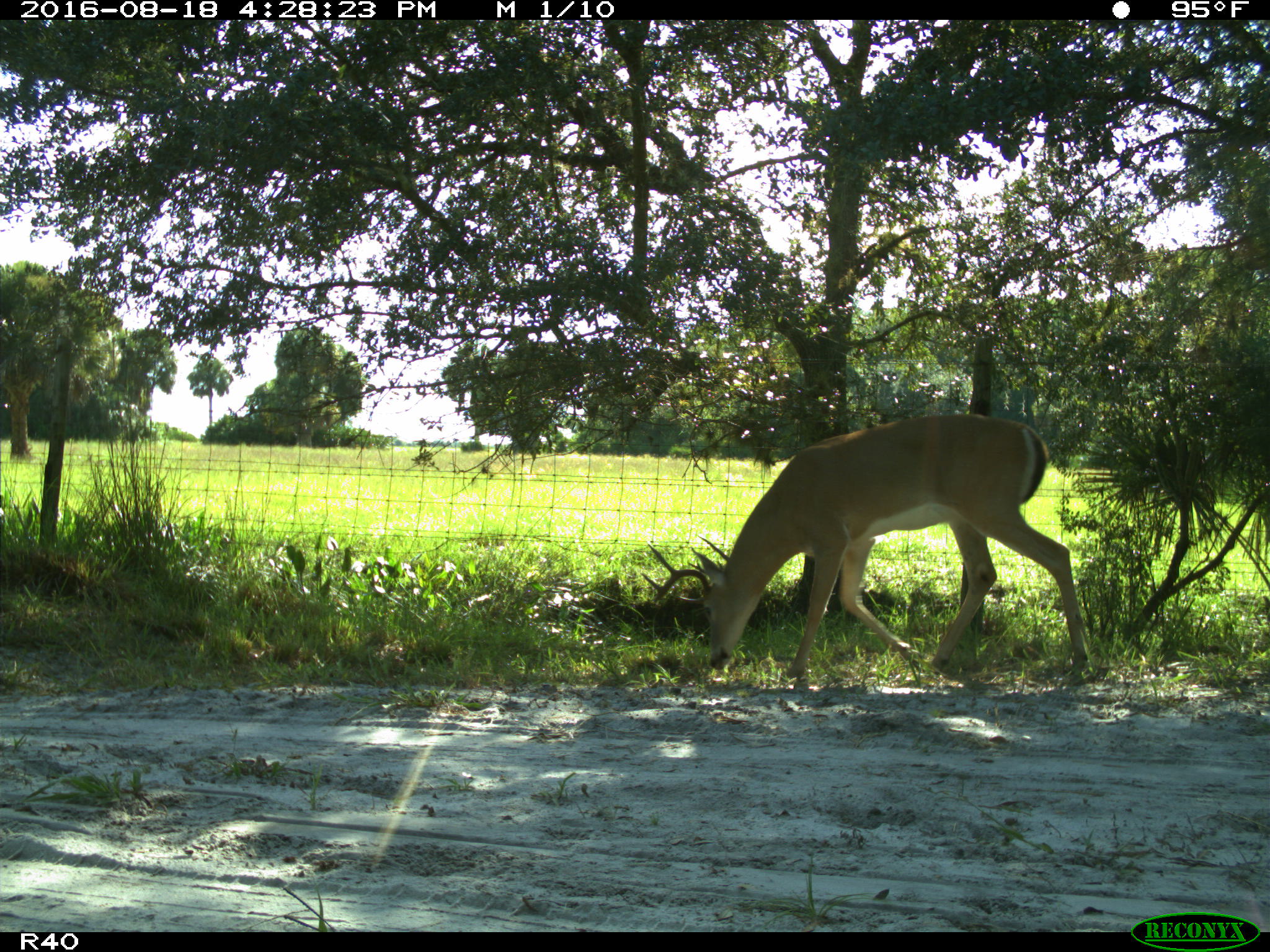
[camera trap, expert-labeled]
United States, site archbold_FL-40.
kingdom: Animalia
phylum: Chordata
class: Mammalia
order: Artiodactyla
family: Cervidae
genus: Odocoileus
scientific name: Odocoileus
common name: deer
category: unidentified deer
Unidentified deer (deer) (Odocoileus).